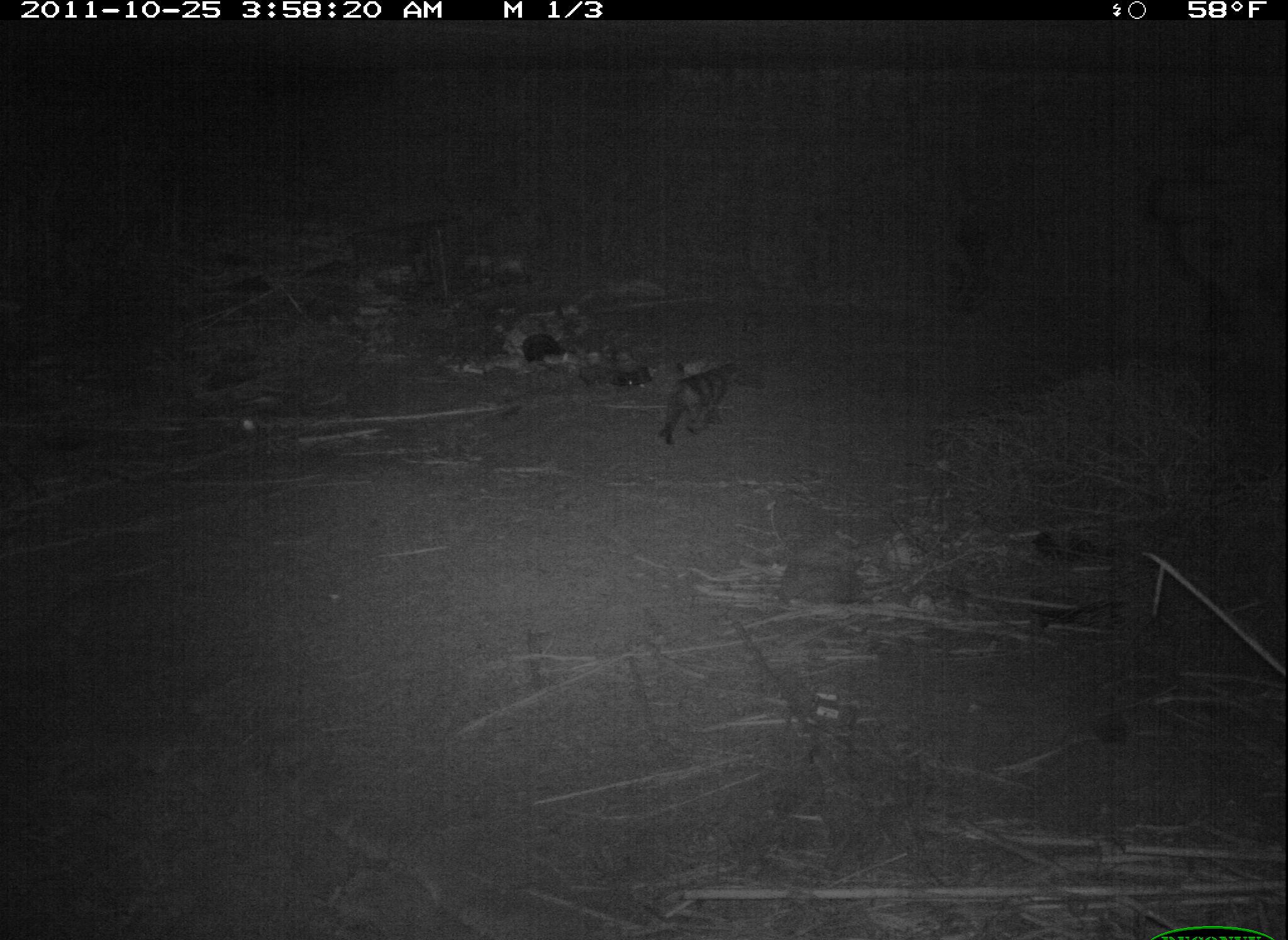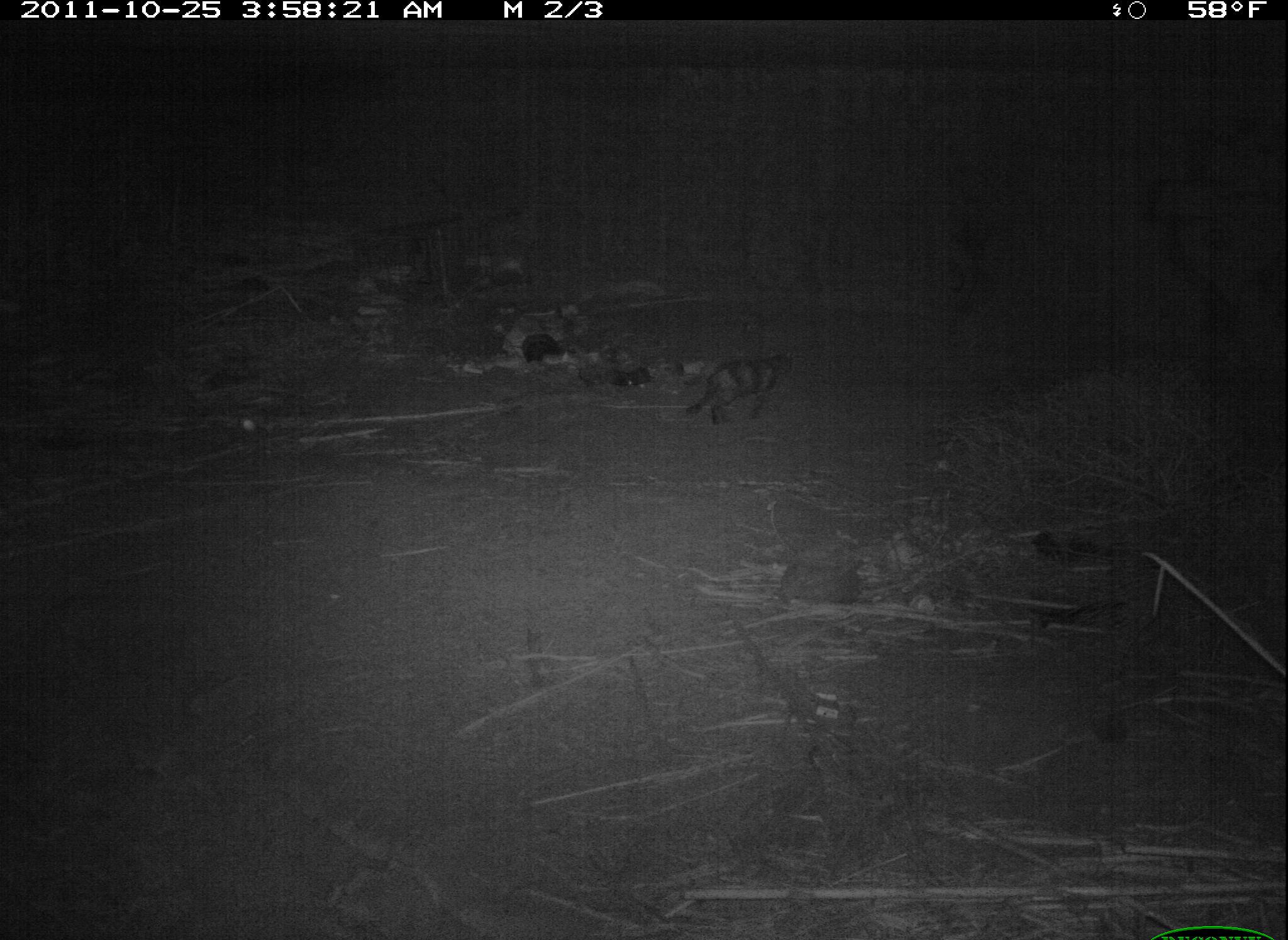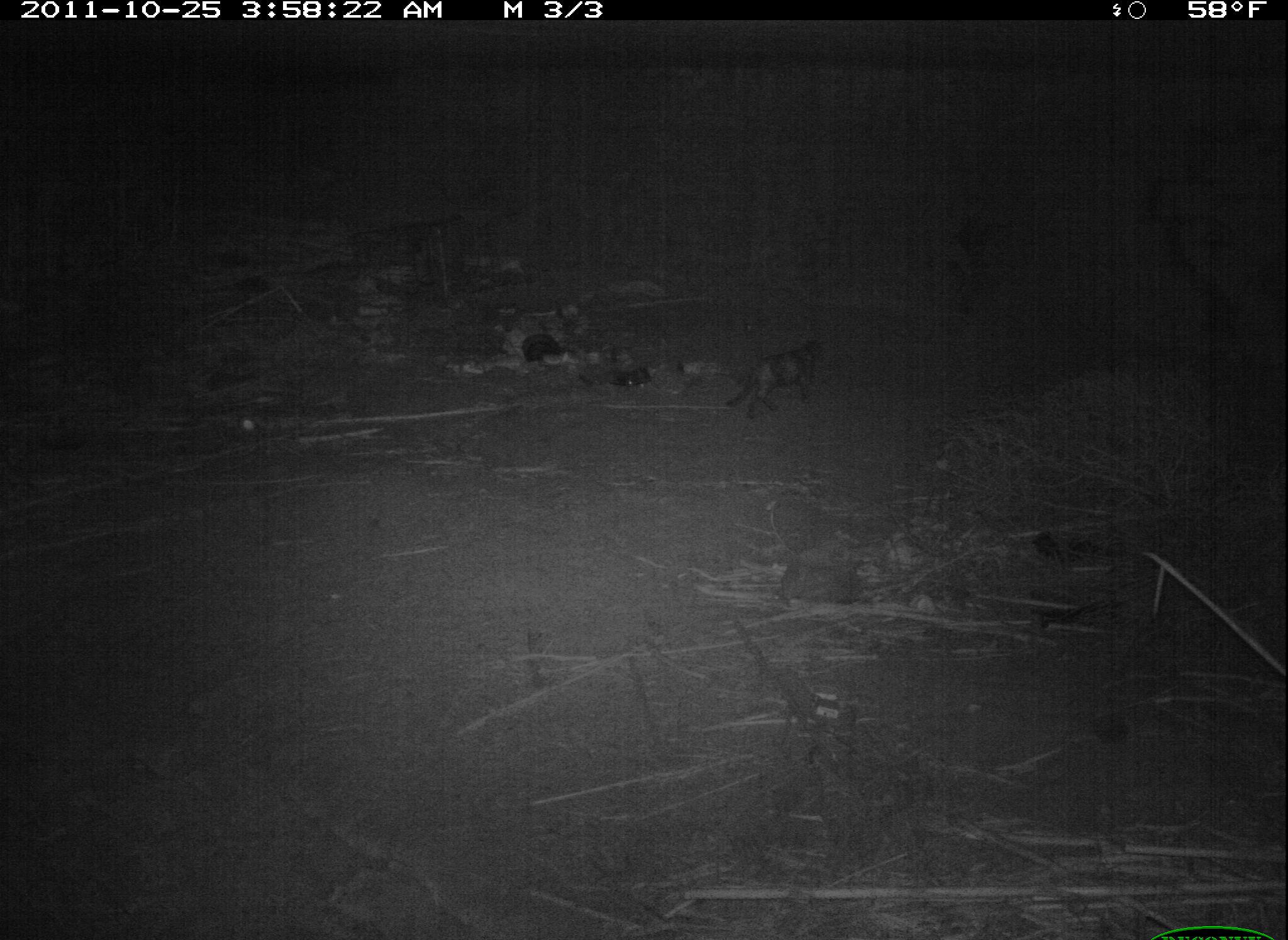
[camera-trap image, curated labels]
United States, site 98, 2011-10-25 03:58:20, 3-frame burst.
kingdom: Animalia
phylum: Chordata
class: Mammalia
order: Carnivora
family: Felidae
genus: Felis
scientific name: Felis catus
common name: cat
Cat (Felis catus).